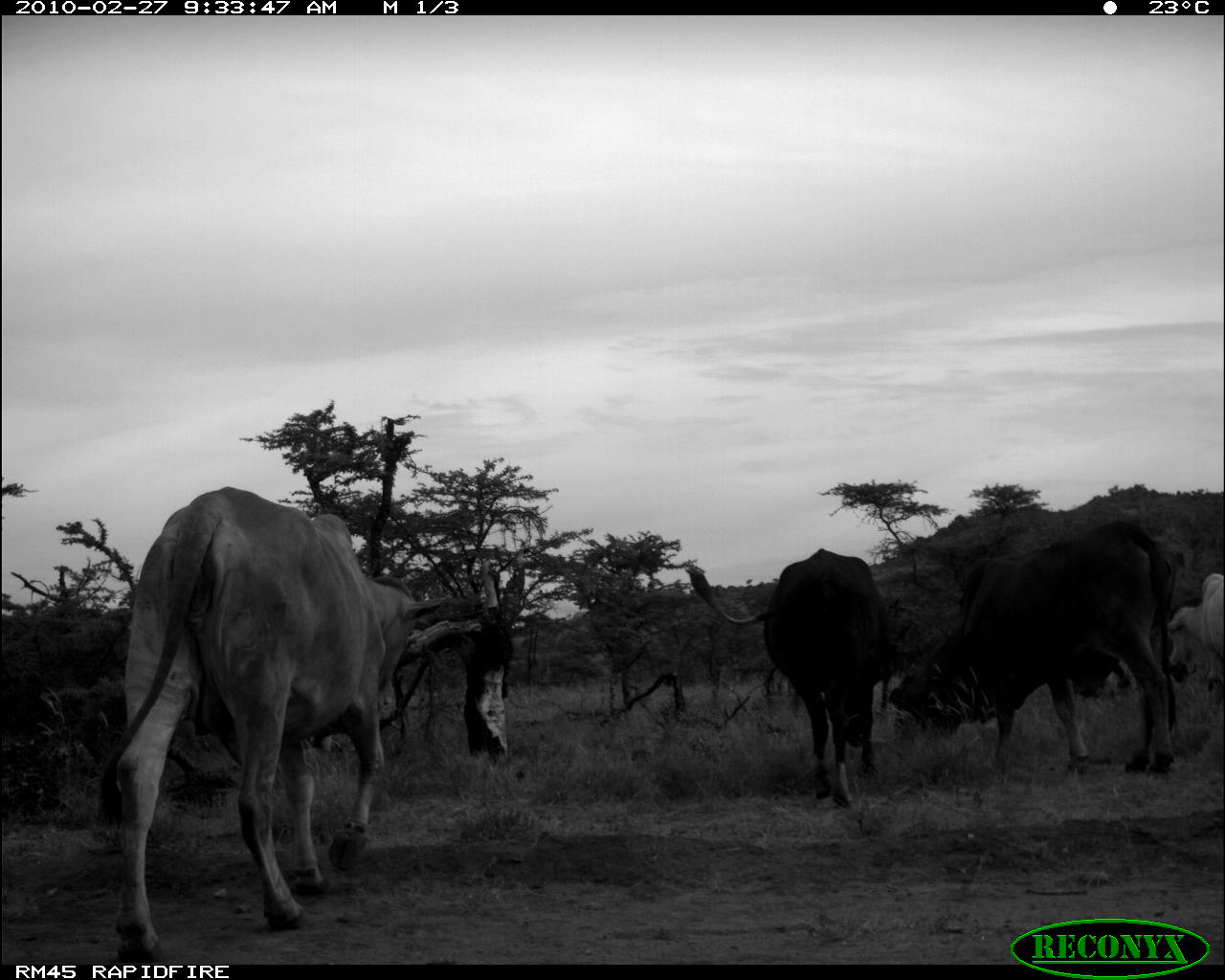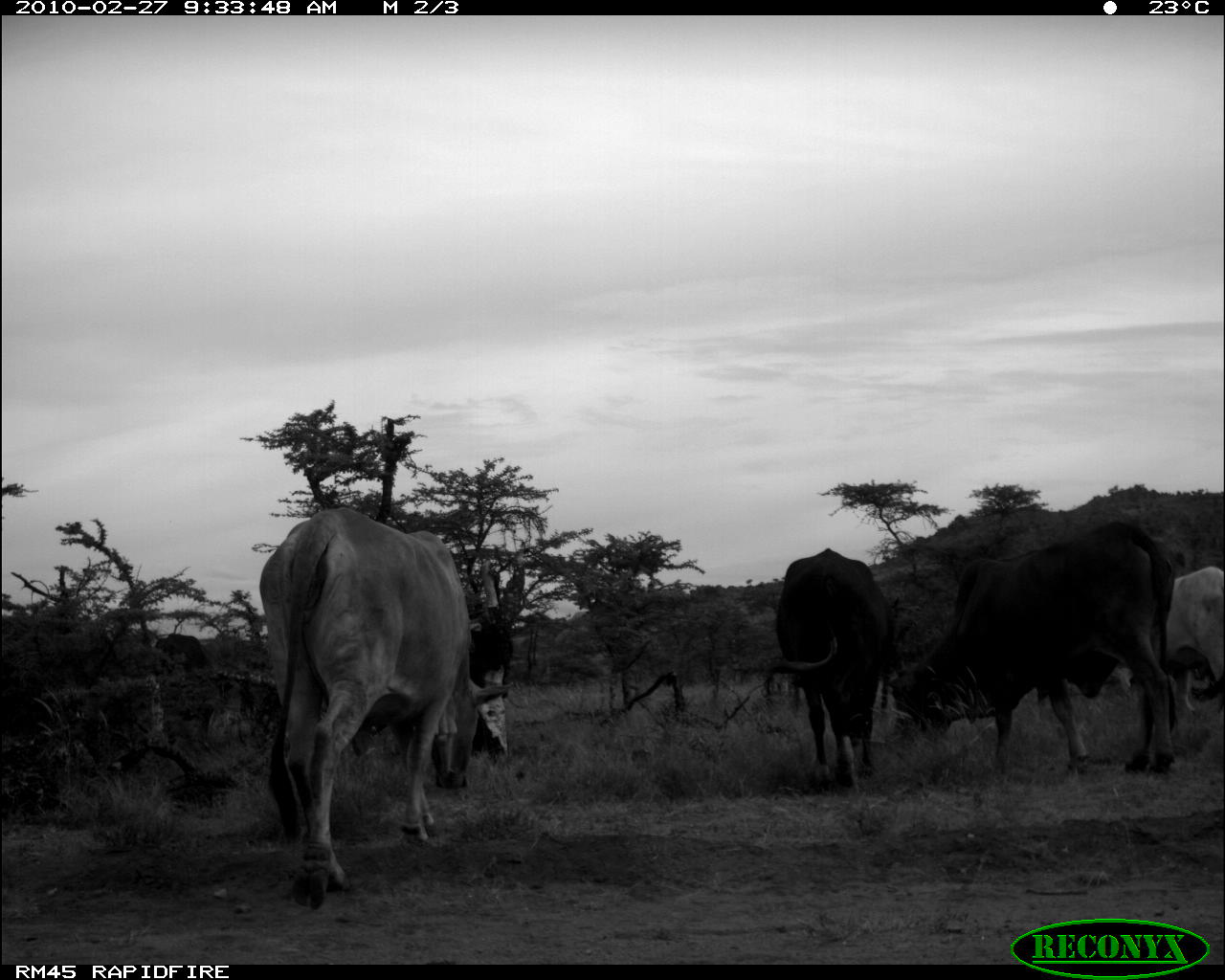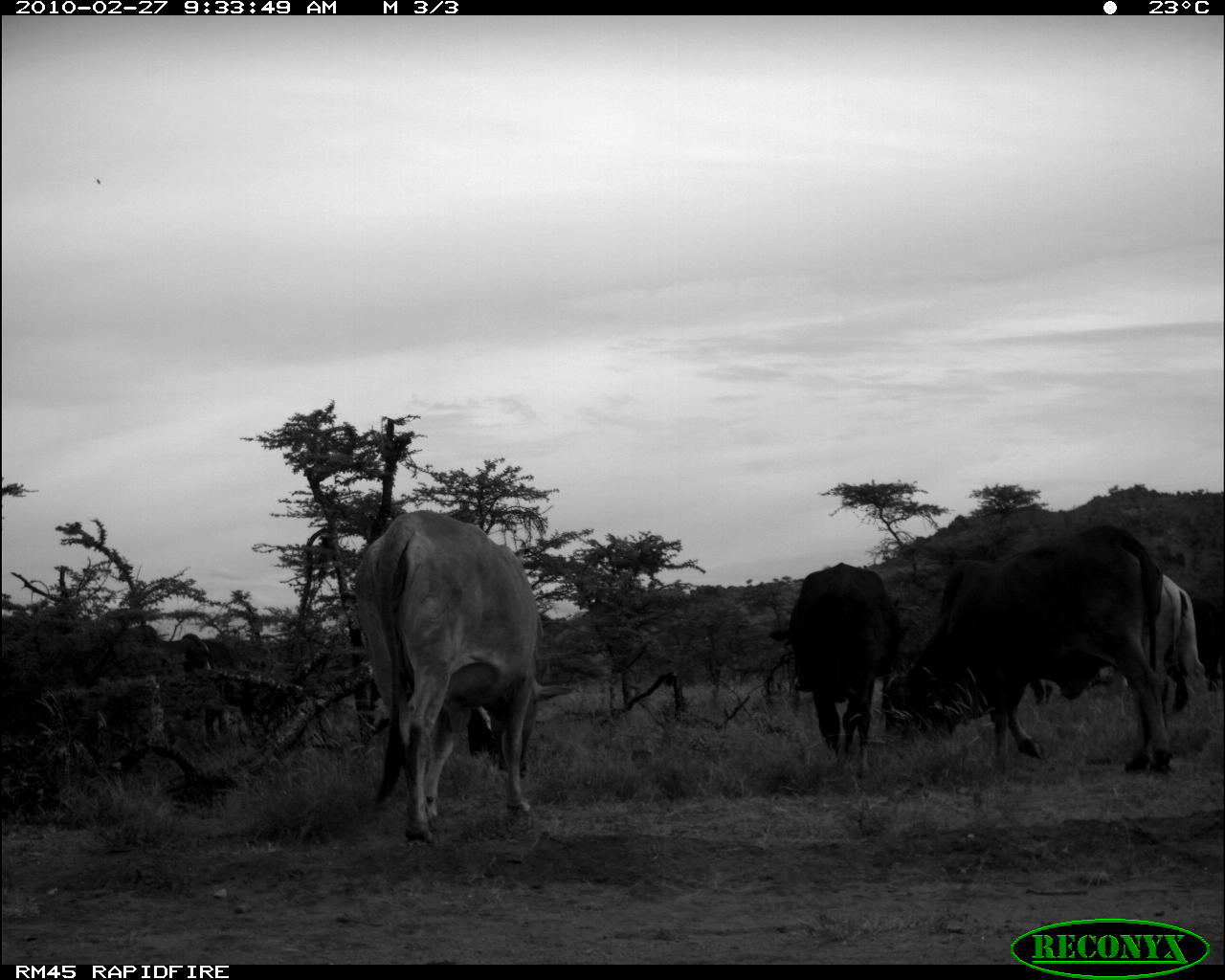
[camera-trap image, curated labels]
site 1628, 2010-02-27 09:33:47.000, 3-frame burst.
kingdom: Animalia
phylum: Chordata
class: Mammalia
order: Artiodactyla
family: Bovidae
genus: Bos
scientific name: Bos taurus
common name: domestic cattle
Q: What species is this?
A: Bos taurus (domestic cattle).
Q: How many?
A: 4.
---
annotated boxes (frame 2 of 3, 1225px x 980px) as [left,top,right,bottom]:
bos taurus: [258,506,514,910]; [885,519,1178,776]; [349,559,516,764]; [759,548,896,790]; [1109,565,1225,725]